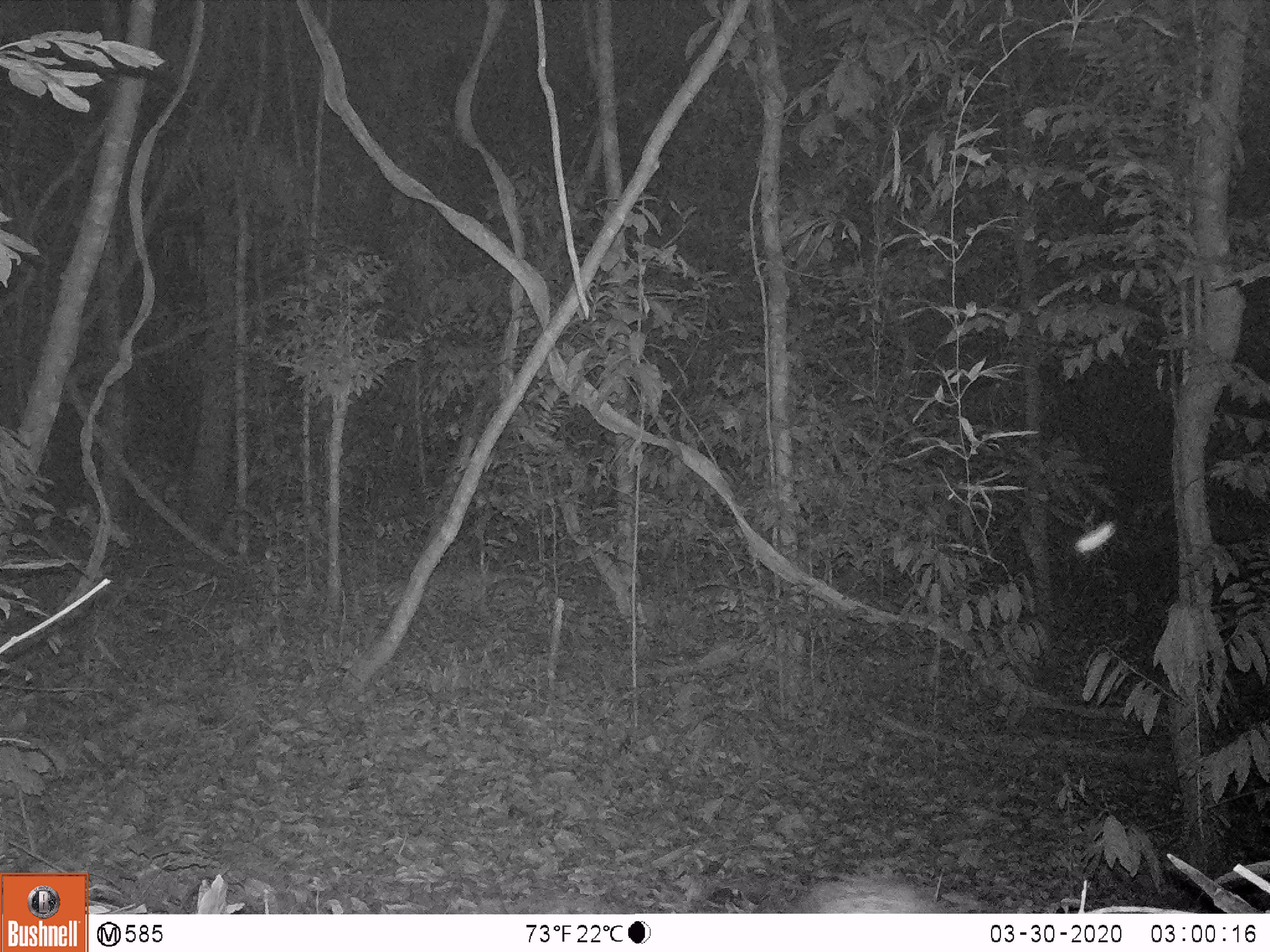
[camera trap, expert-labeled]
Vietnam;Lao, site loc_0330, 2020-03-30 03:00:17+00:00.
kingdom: Animalia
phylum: Chordata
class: Mammalia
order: Rodentia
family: Hystricidae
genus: Atherurus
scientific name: Atherurus macrourus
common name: asiatic brush-tailed porcupine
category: asiatic brush tailed porcupine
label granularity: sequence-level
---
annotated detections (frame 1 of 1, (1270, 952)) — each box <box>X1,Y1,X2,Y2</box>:
asiatic brush tailed porcupine: <box>797,874,948,913</box>